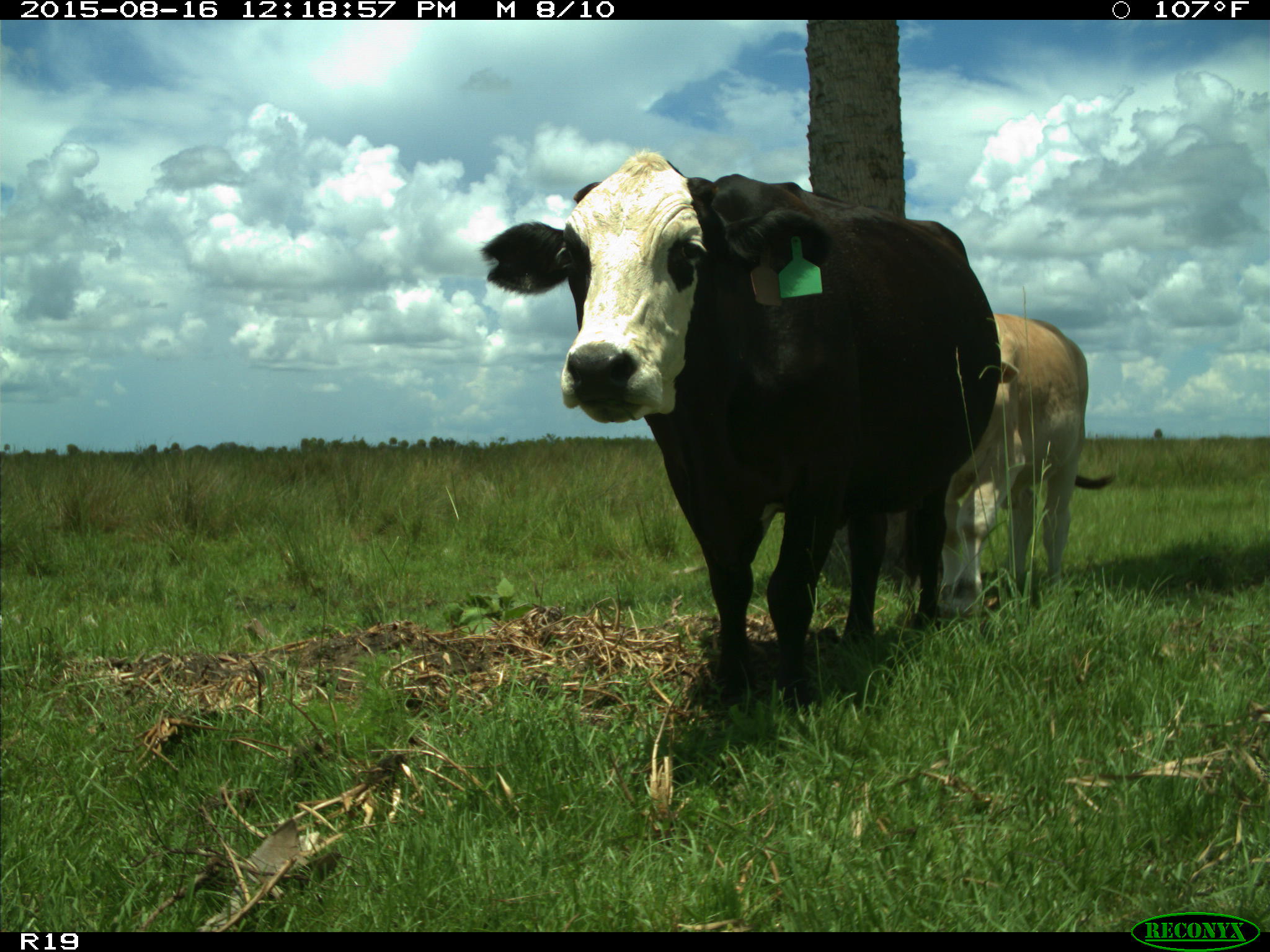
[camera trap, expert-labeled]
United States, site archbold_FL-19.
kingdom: Animalia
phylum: Chordata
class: Mammalia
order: Artiodactyla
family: Bovidae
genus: Bos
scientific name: Bos taurus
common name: domestic cow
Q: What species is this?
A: Bos taurus (domestic cow).